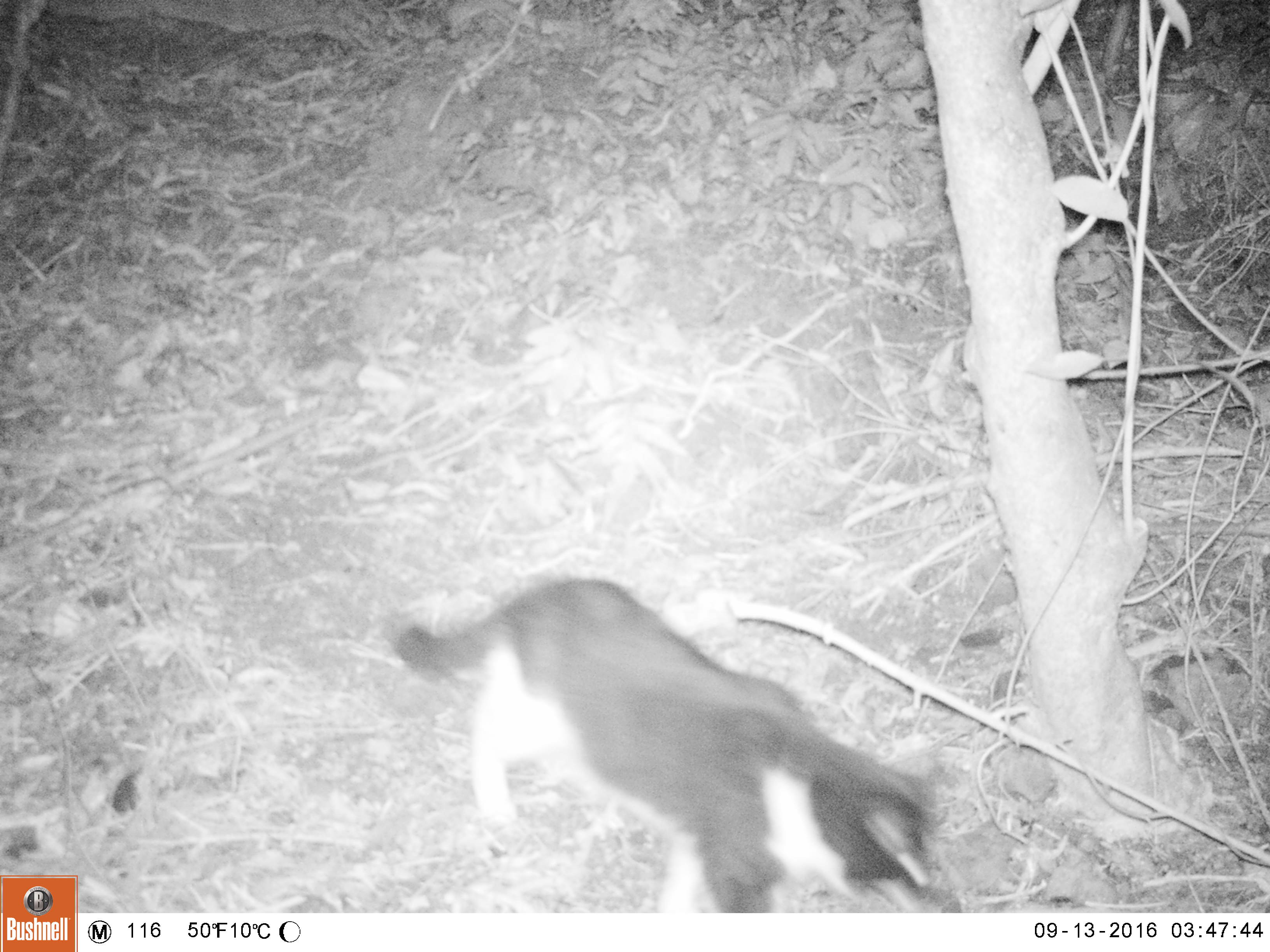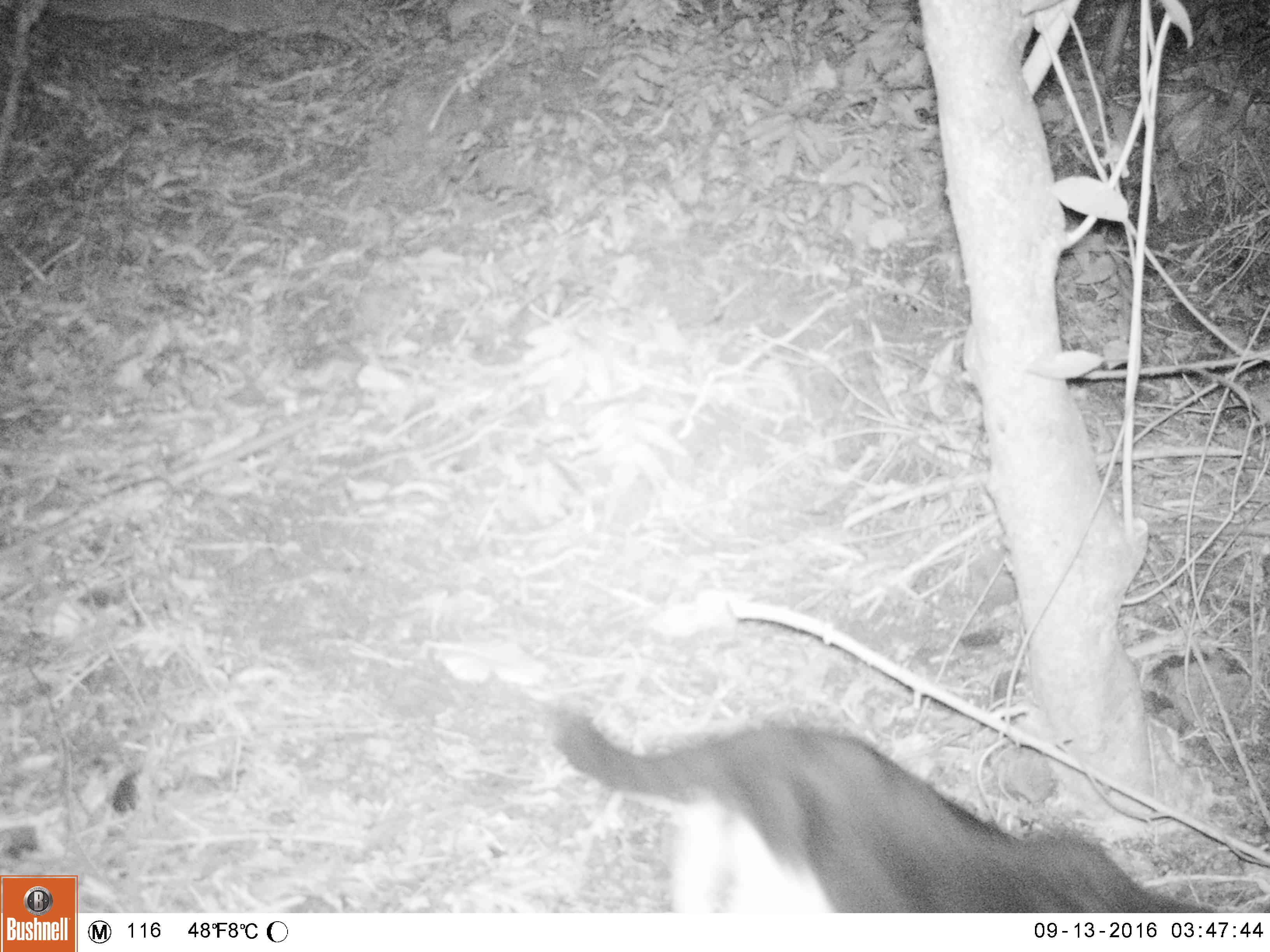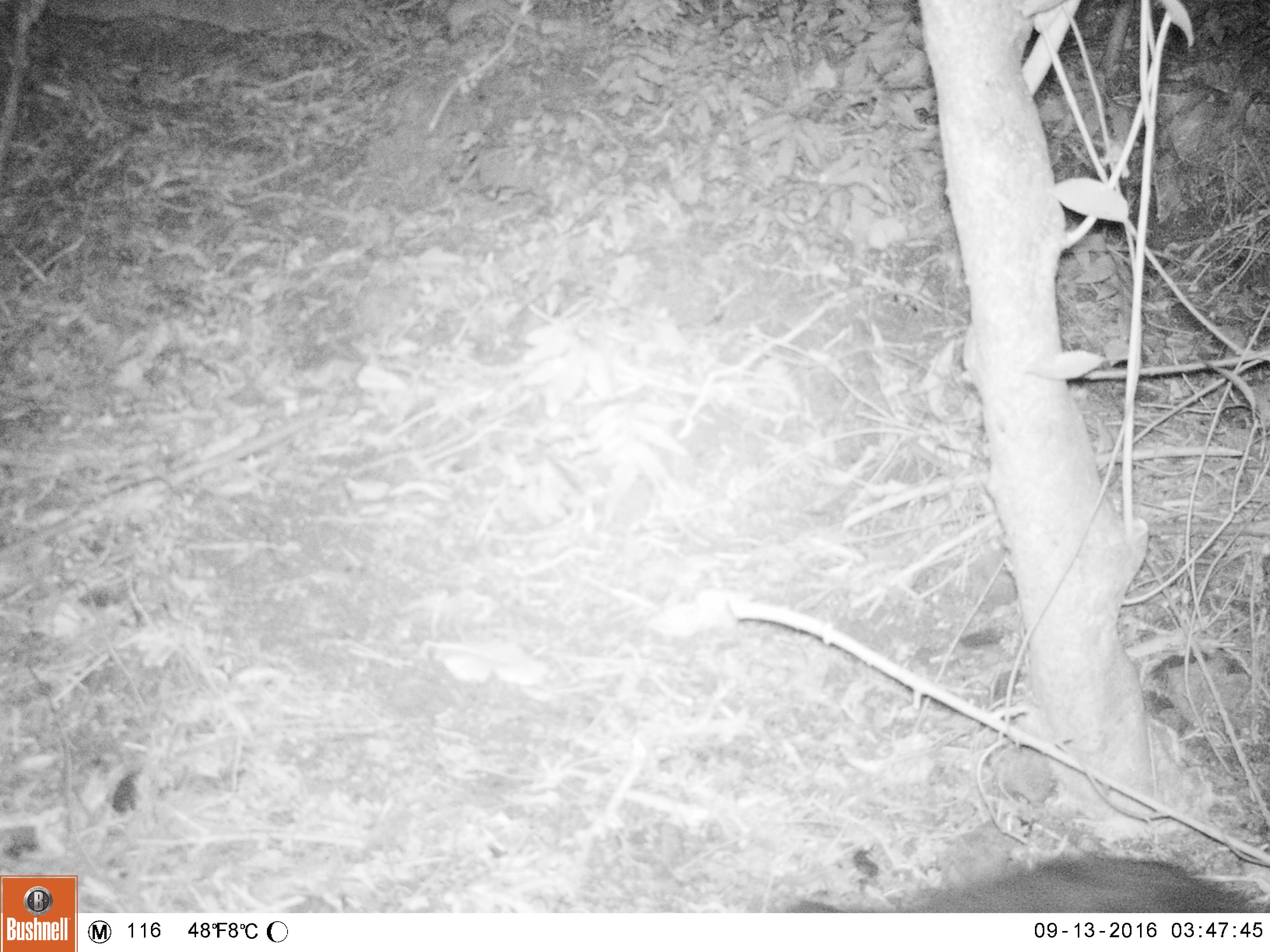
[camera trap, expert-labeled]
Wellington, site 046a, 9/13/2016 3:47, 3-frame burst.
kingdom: Animalia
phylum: Chordata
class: Mammalia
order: Carnivora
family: Felidae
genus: Felis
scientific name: Felis catus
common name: cat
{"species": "cat (Felis catus)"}